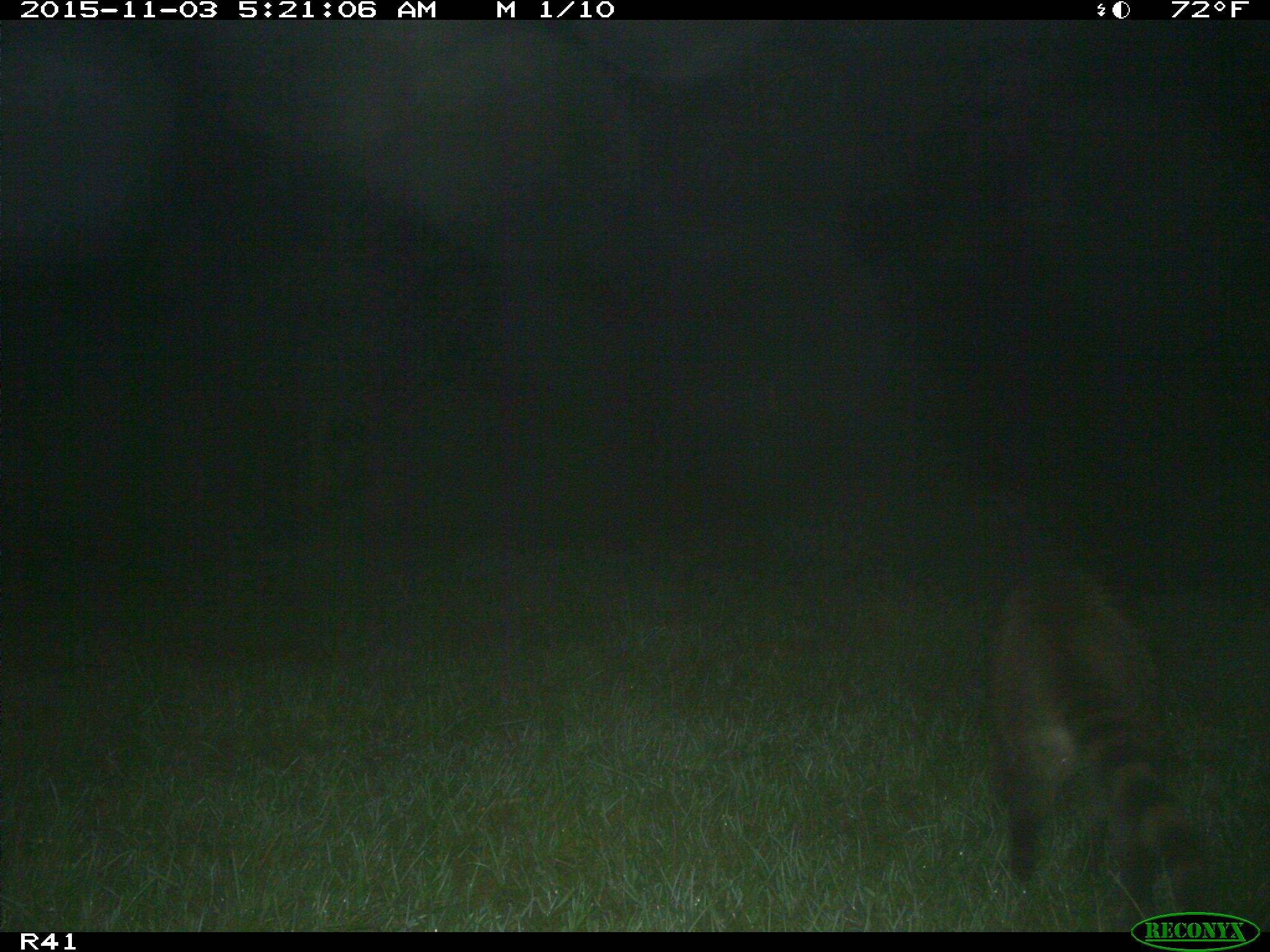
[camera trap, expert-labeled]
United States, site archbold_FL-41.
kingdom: Animalia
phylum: Chordata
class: Mammalia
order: Carnivora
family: Procyonidae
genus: Procyon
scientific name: Procyon lotor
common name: common raccoon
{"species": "Procyon lotor (common raccoon)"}